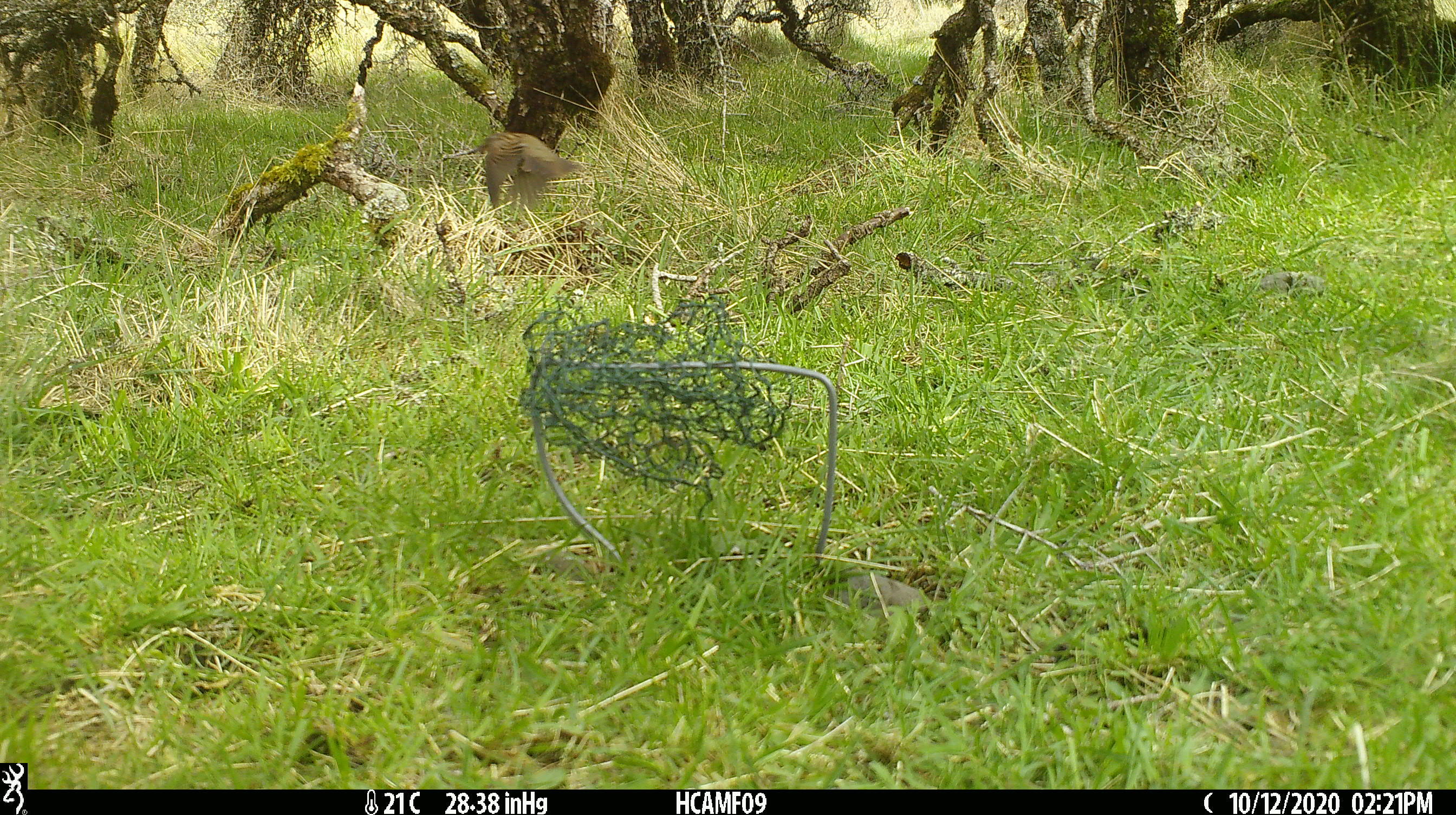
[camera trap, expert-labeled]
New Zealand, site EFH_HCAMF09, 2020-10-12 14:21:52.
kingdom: Animalia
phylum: Chordata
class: Aves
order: Passeriformes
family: Prunellidae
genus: Prunella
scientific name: Prunella modularis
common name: dunnock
Dunnock (Prunella modularis).